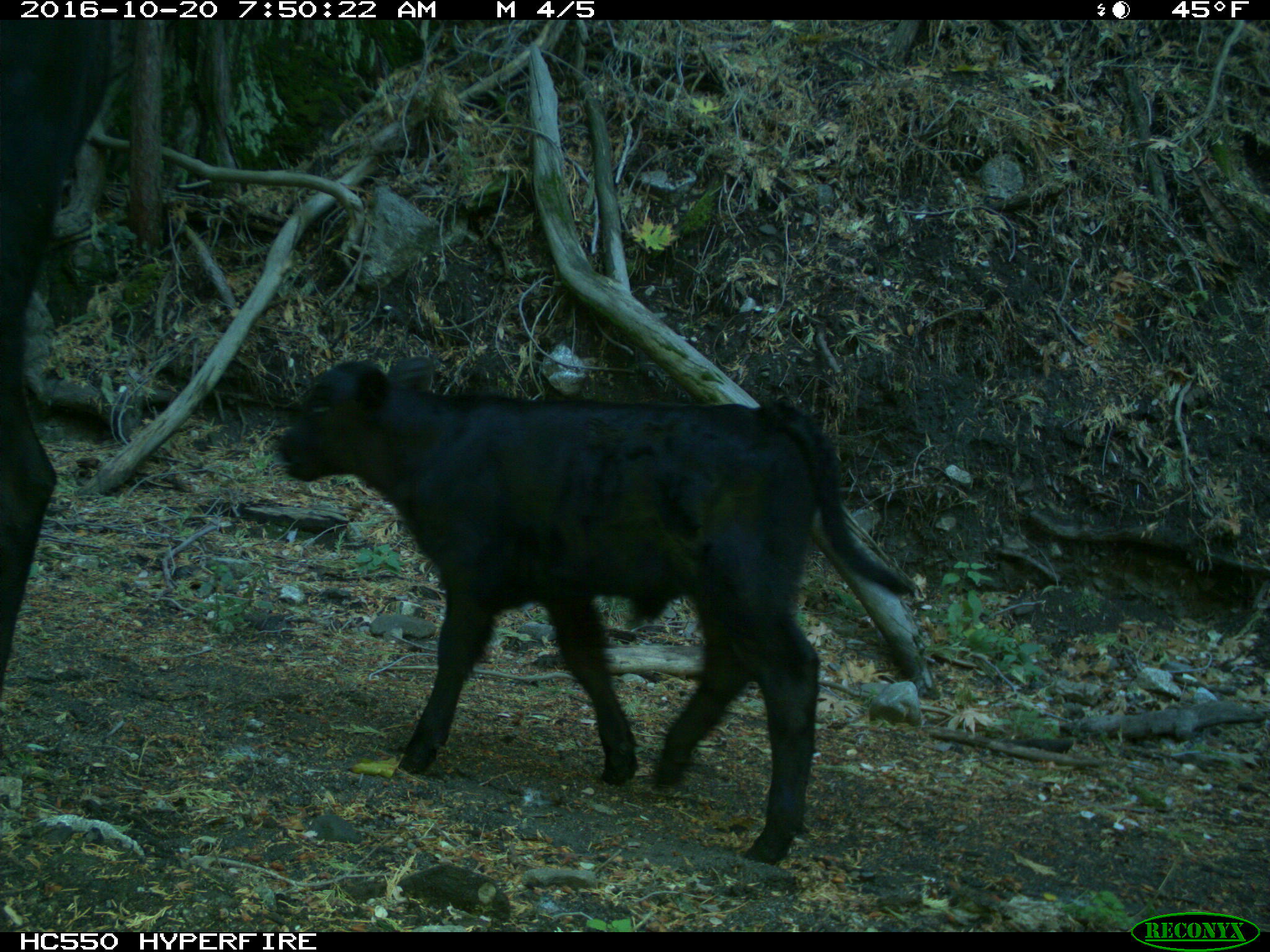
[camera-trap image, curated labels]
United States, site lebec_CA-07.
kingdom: Animalia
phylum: Chordata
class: Mammalia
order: Artiodactyla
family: Bovidae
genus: Bos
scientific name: Bos taurus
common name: domestic cow